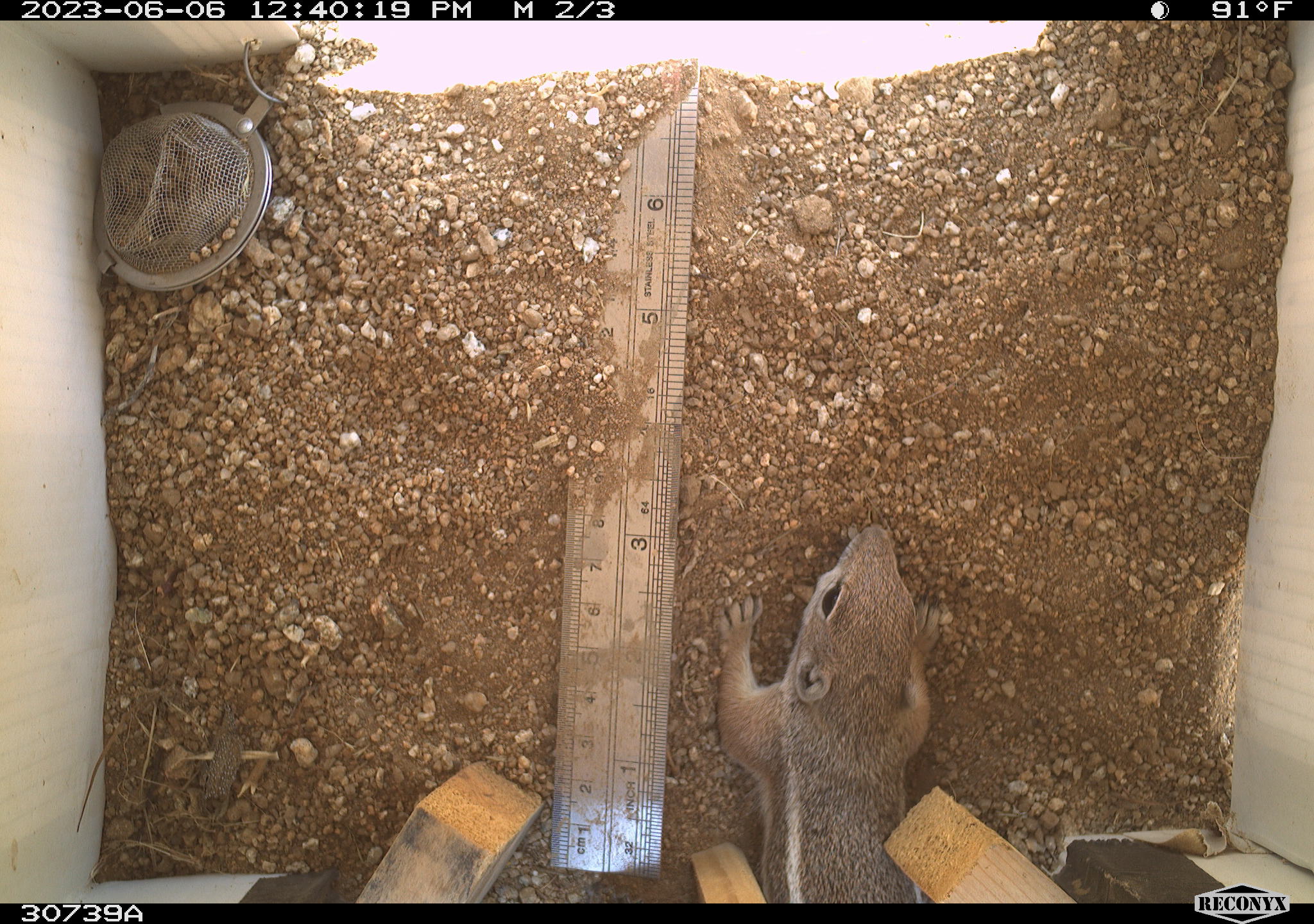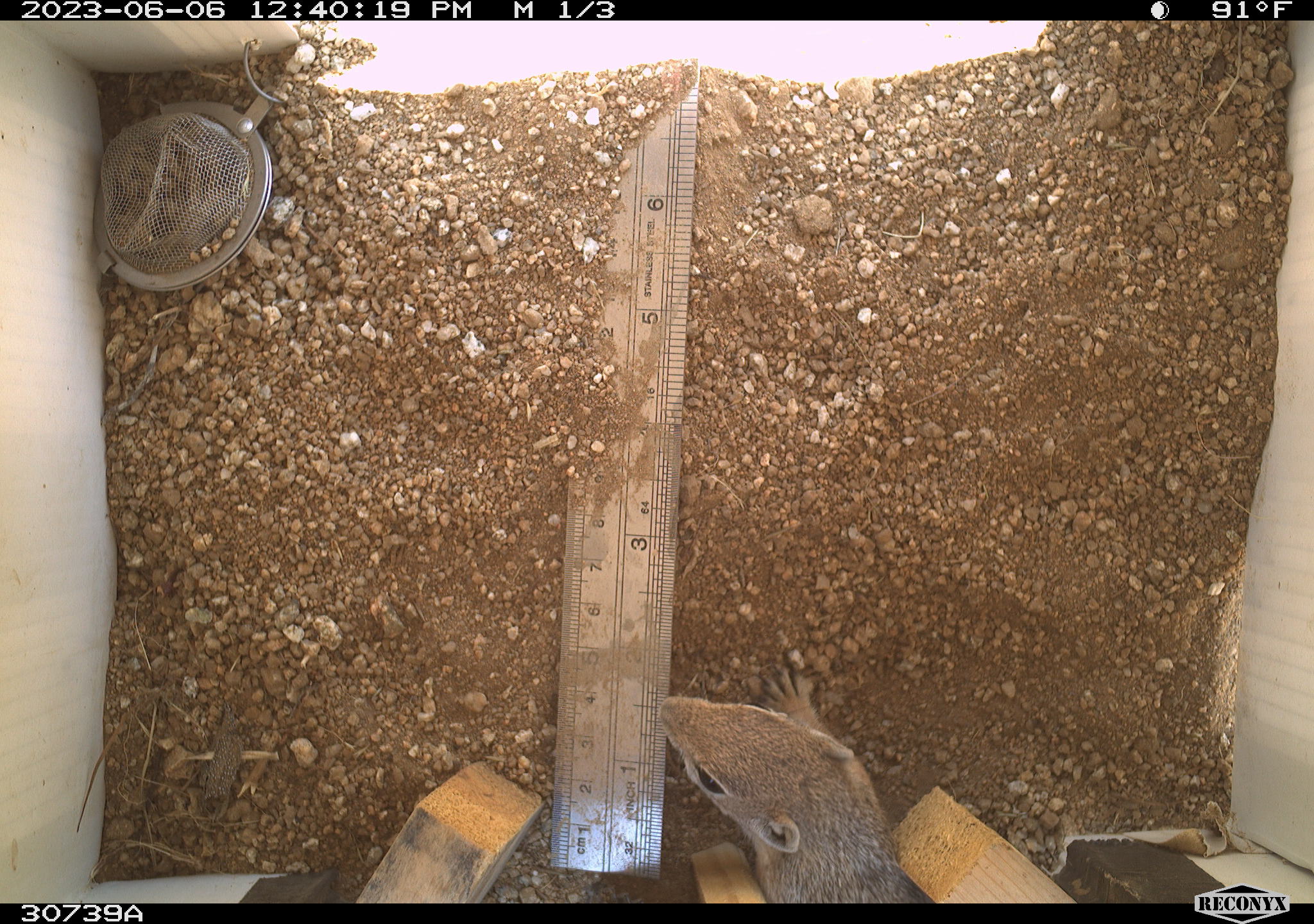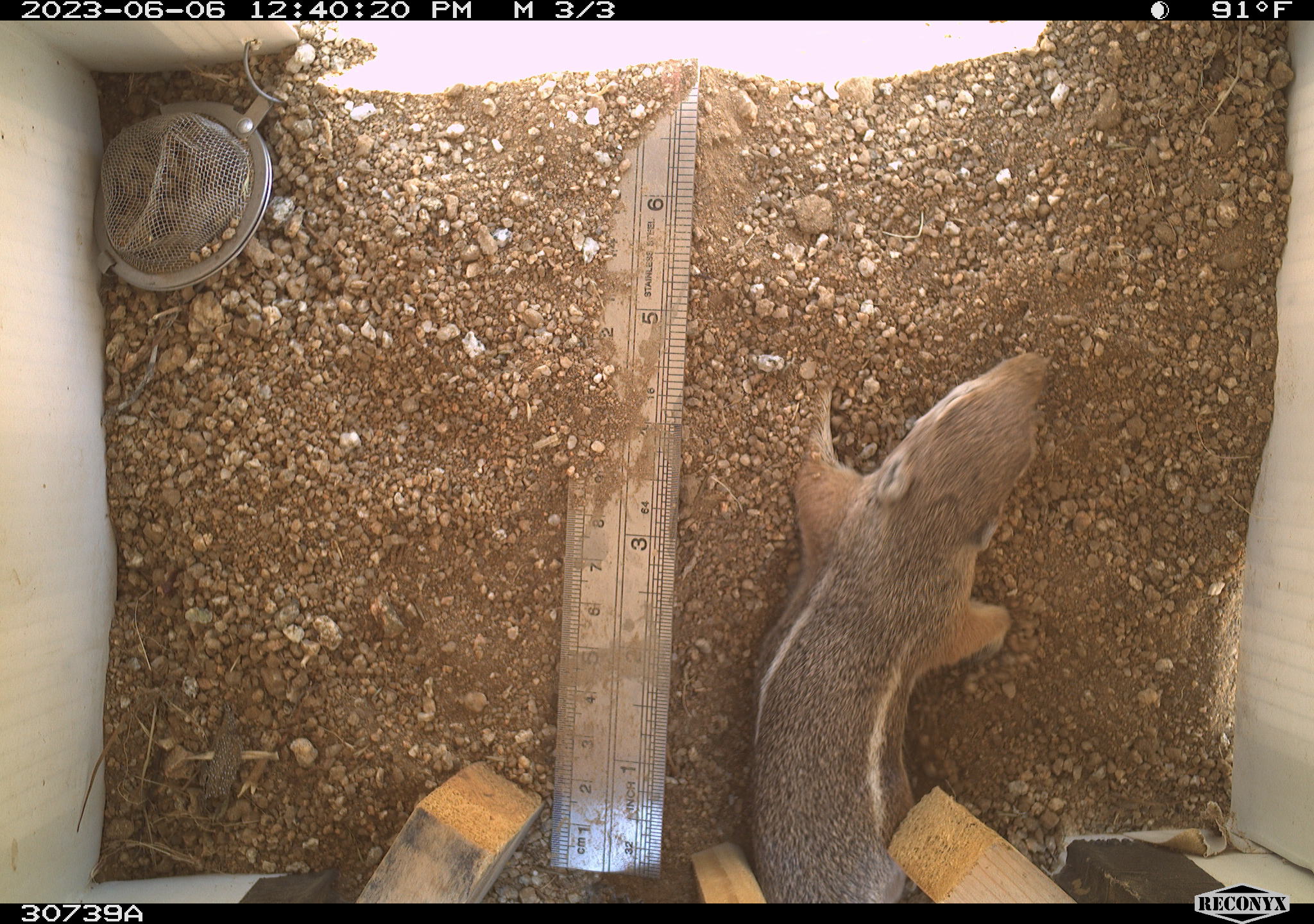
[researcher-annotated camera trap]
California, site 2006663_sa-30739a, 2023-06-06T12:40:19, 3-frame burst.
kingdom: Animalia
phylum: Chordata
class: Mammalia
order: Rodentia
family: Sciuridae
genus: Ammospermophilus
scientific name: Ammospermophilus leucurus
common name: white-tailed antelope squirrel